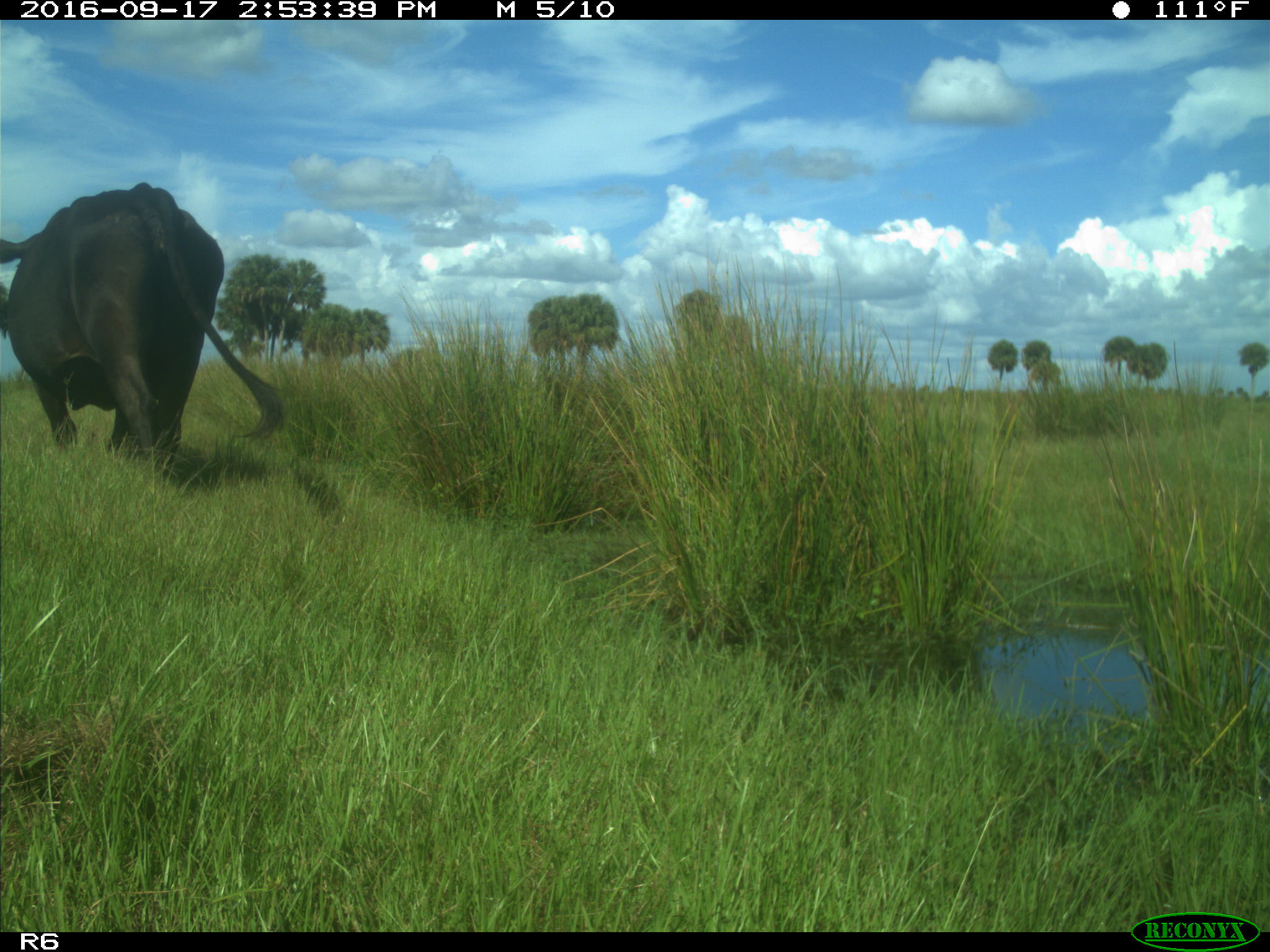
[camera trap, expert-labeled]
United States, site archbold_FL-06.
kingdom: Animalia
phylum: Chordata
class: Mammalia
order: Artiodactyla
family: Bovidae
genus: Bos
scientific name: Bos taurus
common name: domestic cow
Bos taurus (domestic cow).